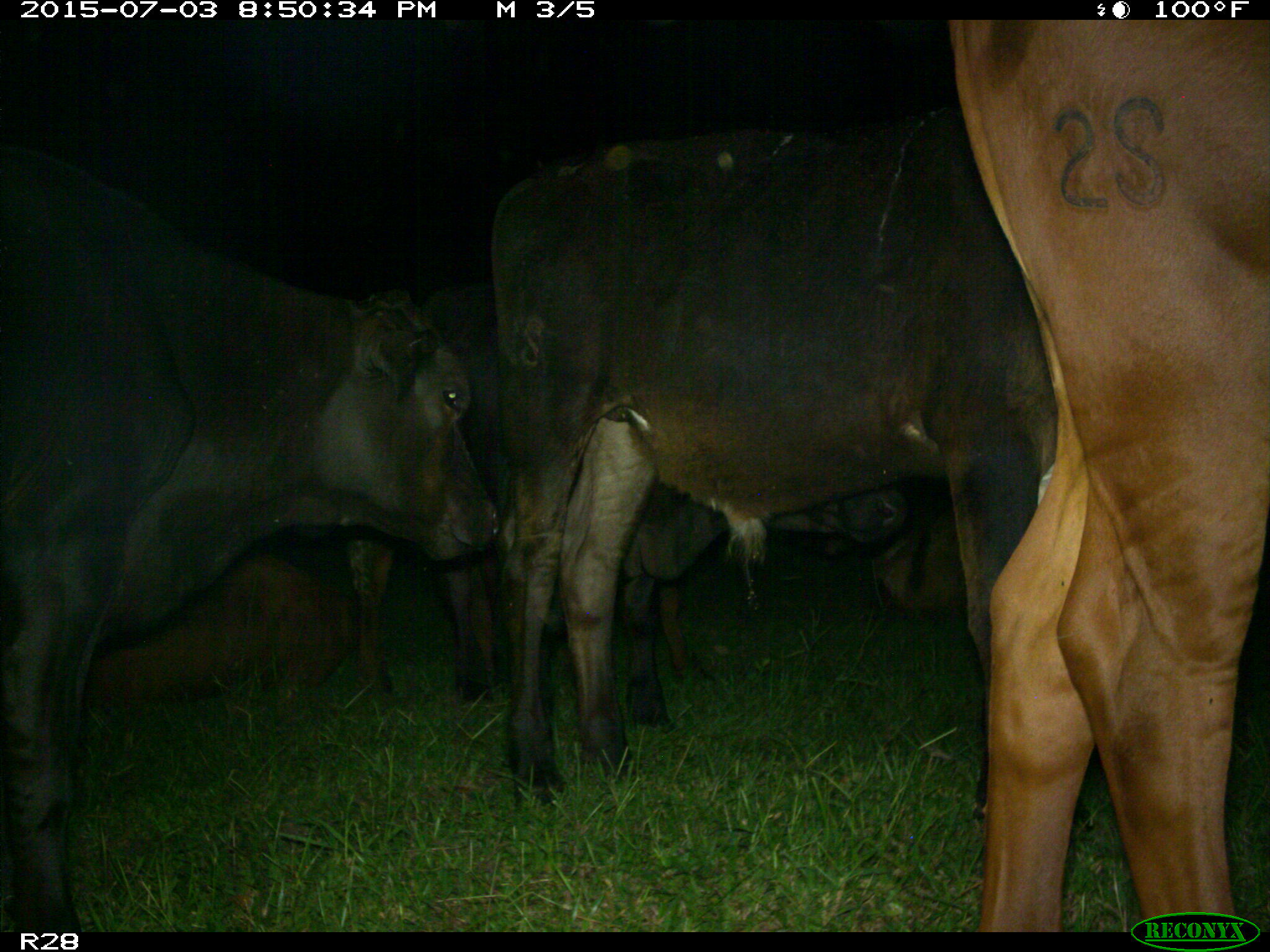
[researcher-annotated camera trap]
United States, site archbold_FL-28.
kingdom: Animalia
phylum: Chordata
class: Mammalia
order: Artiodactyla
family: Bovidae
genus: Bos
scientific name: Bos taurus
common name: domestic cow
Bos taurus (domestic cow).